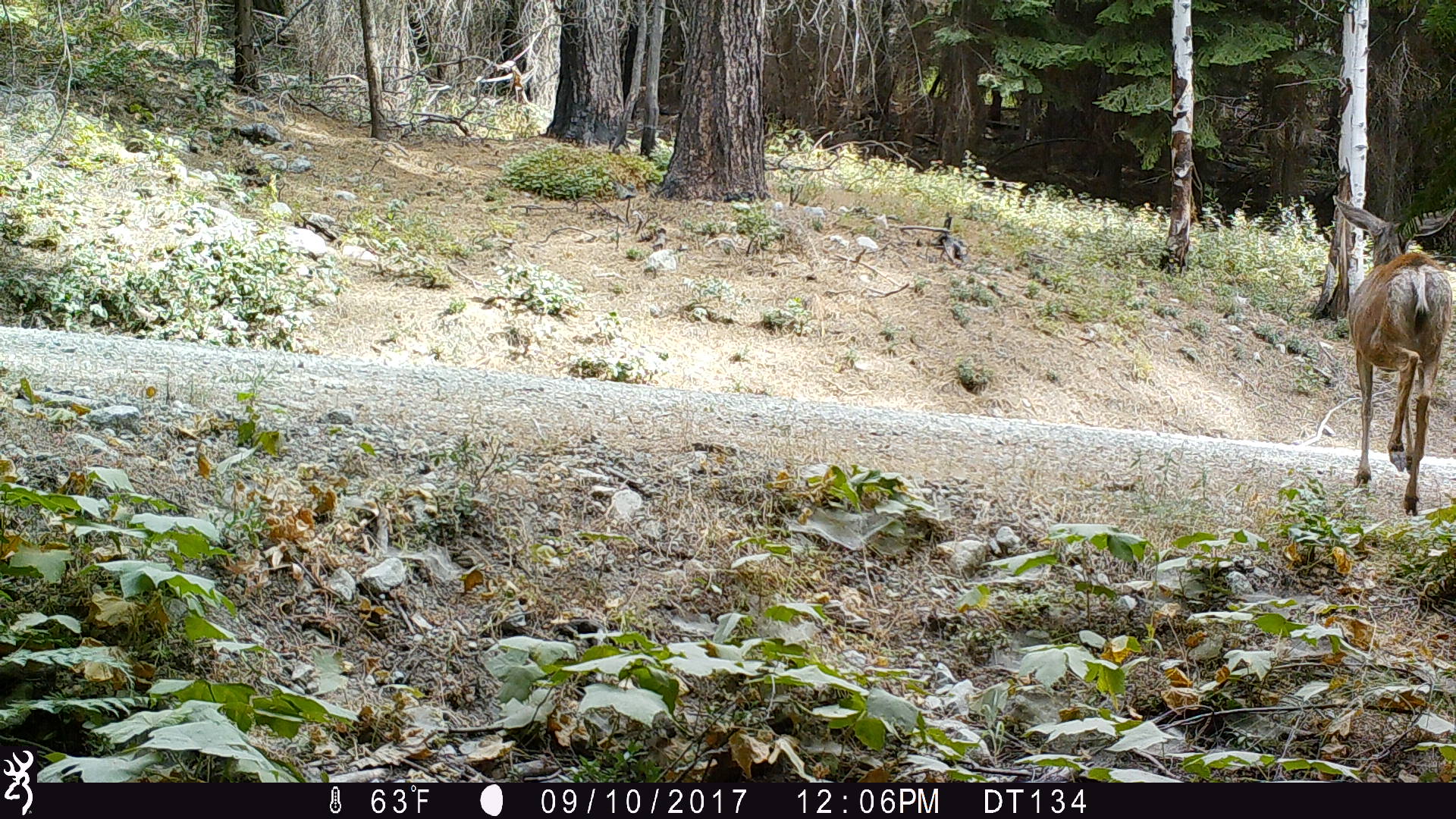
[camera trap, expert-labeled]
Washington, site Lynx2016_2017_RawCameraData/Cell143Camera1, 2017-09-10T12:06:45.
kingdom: Animalia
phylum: Chordata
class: Mammalia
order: Artiodactyla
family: Cervidae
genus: Odocoileus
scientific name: Odocoileus hemionus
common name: mule deer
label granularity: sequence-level